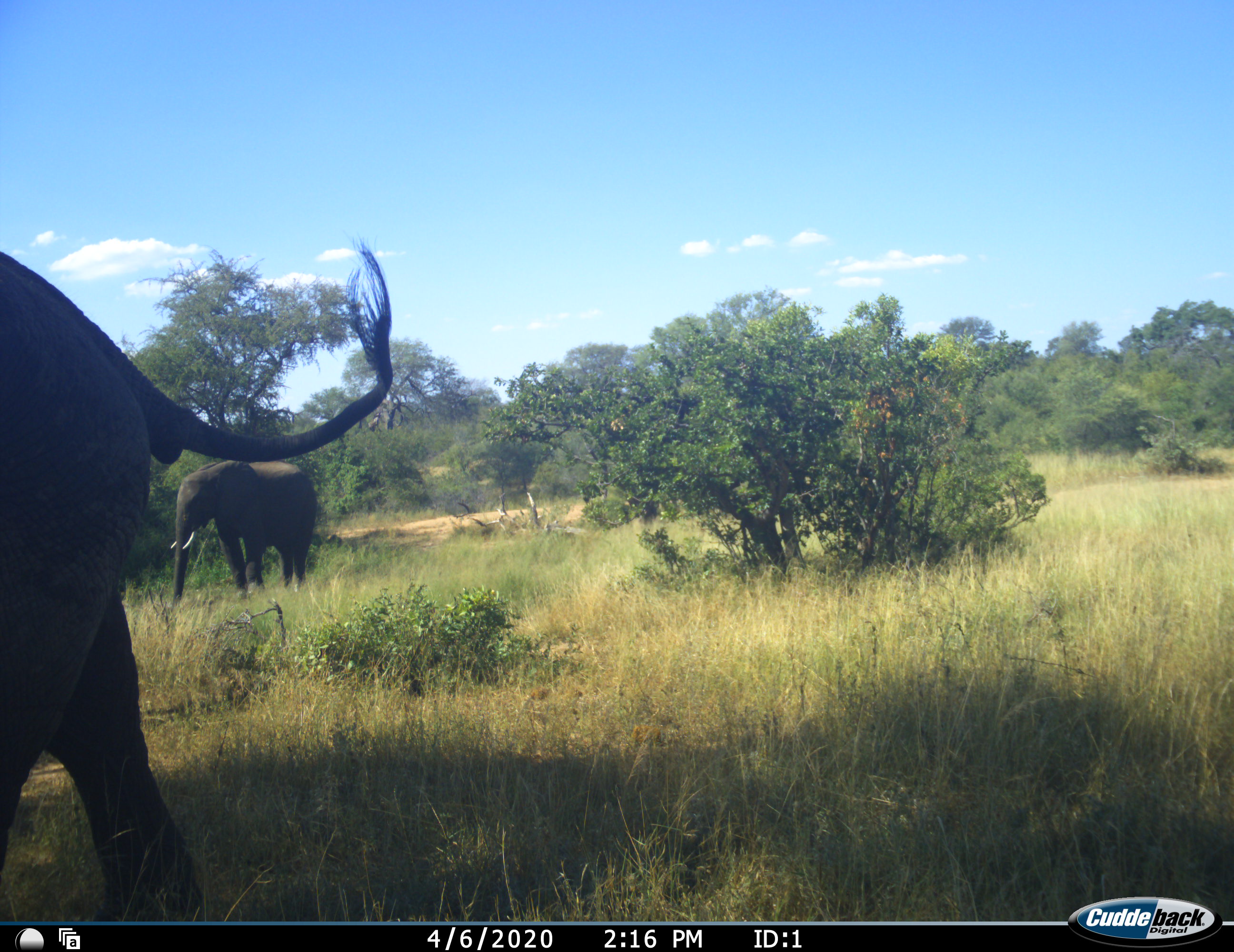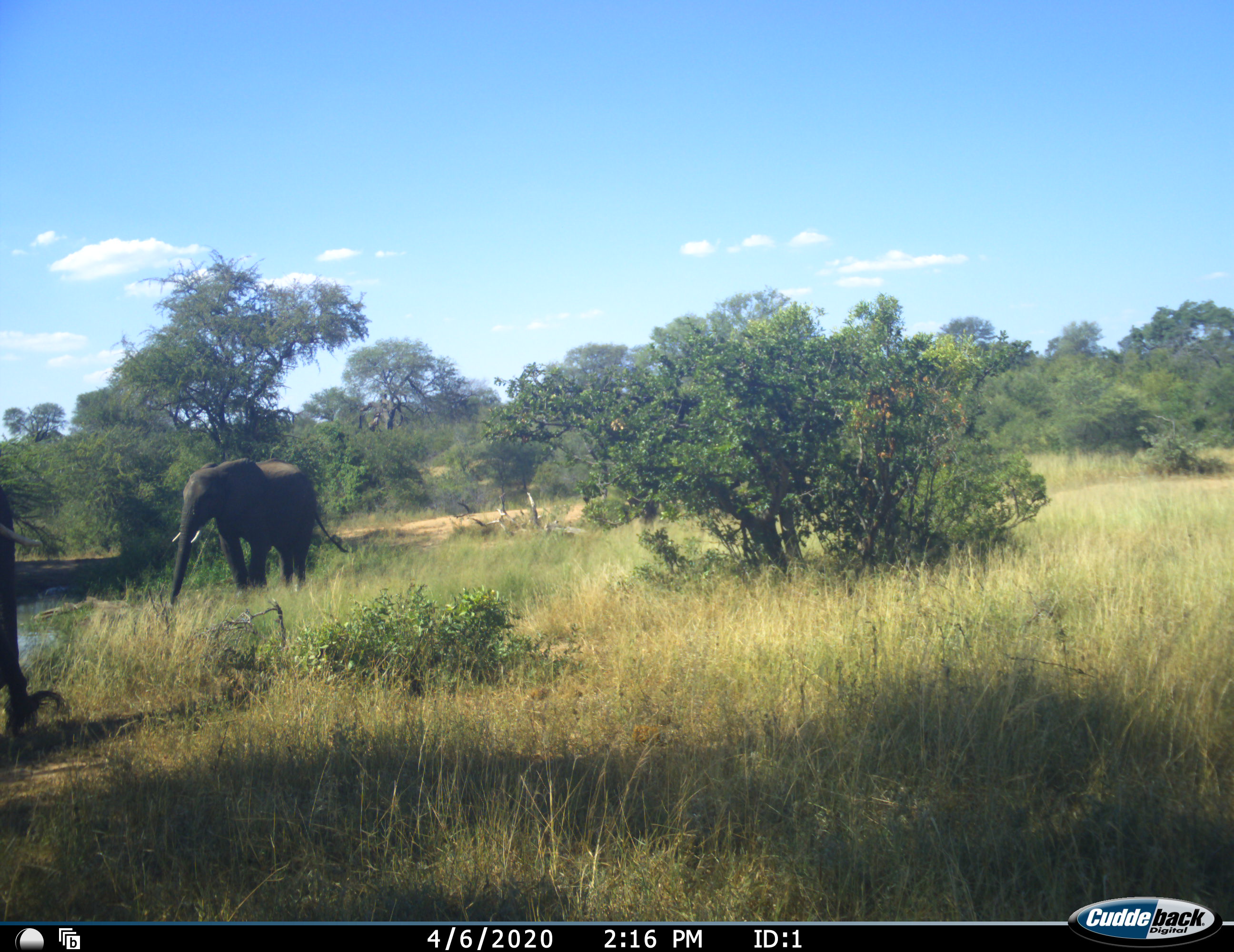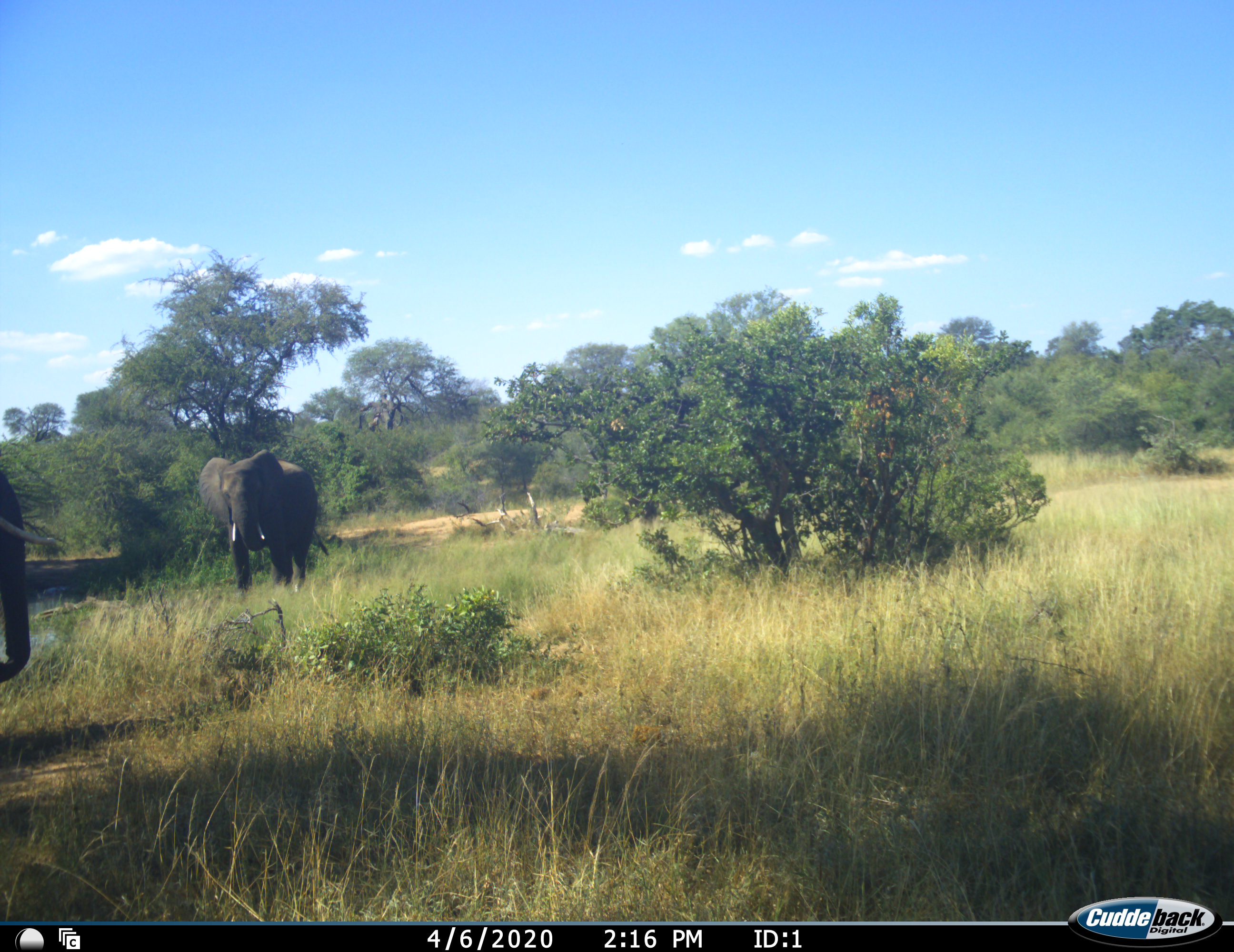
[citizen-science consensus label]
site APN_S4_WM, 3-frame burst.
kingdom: Animalia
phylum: Chordata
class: Mammalia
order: Proboscidea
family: Elephantidae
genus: Loxodonta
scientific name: Loxodonta africana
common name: african bush elephant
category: elephant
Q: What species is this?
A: Elephant (african bush elephant) (Loxodonta africana).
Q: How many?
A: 2.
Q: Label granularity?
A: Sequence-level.